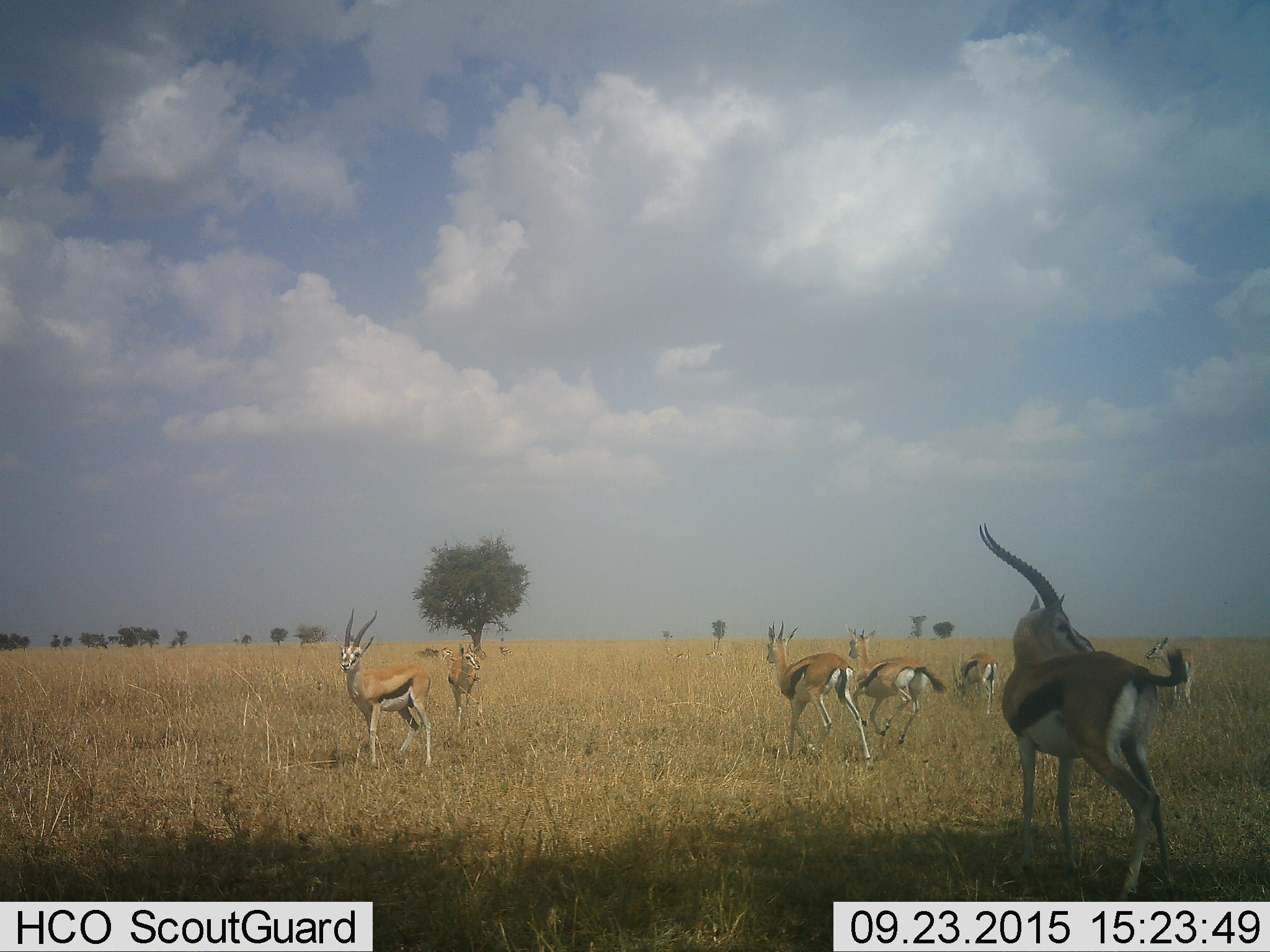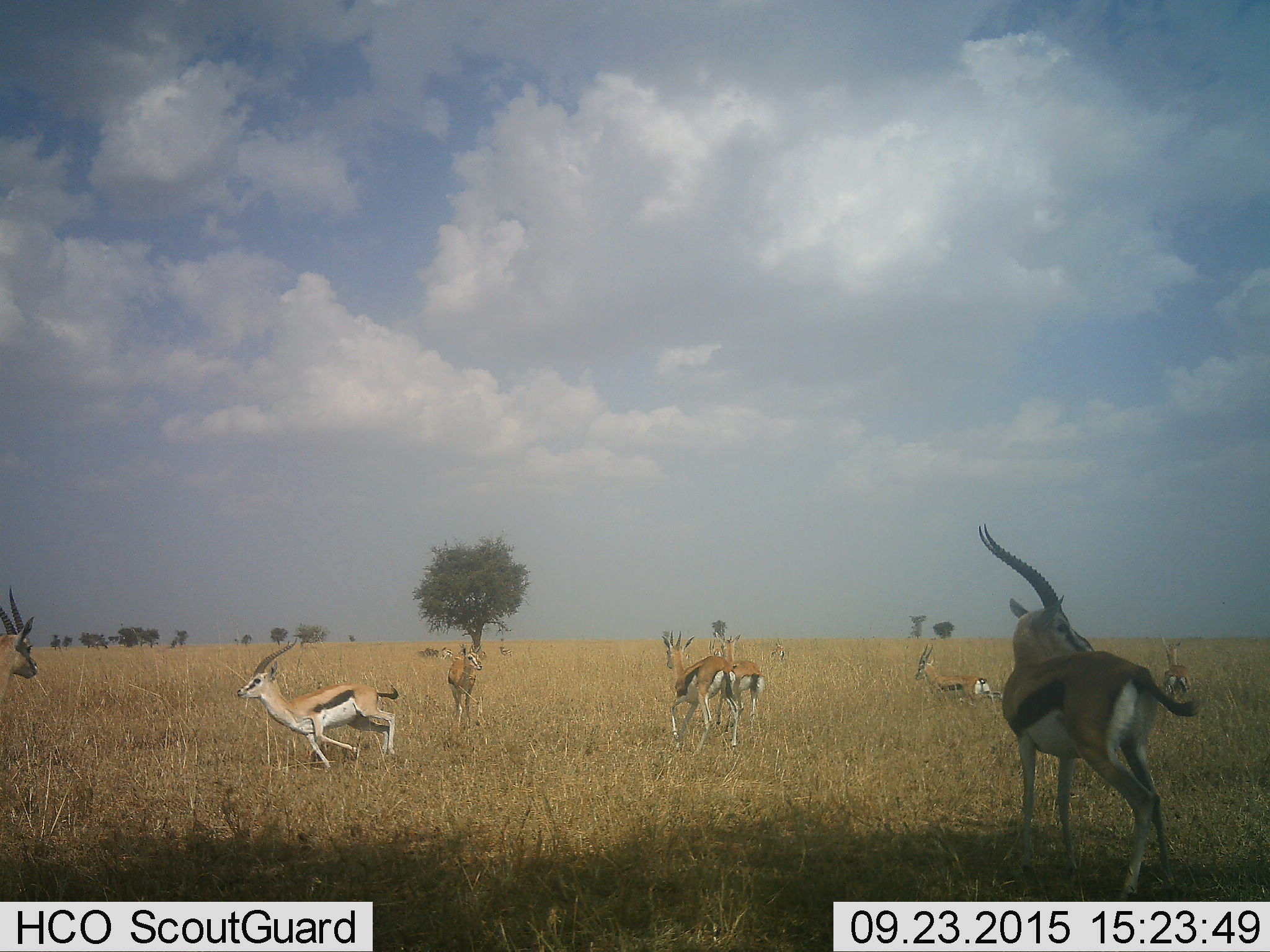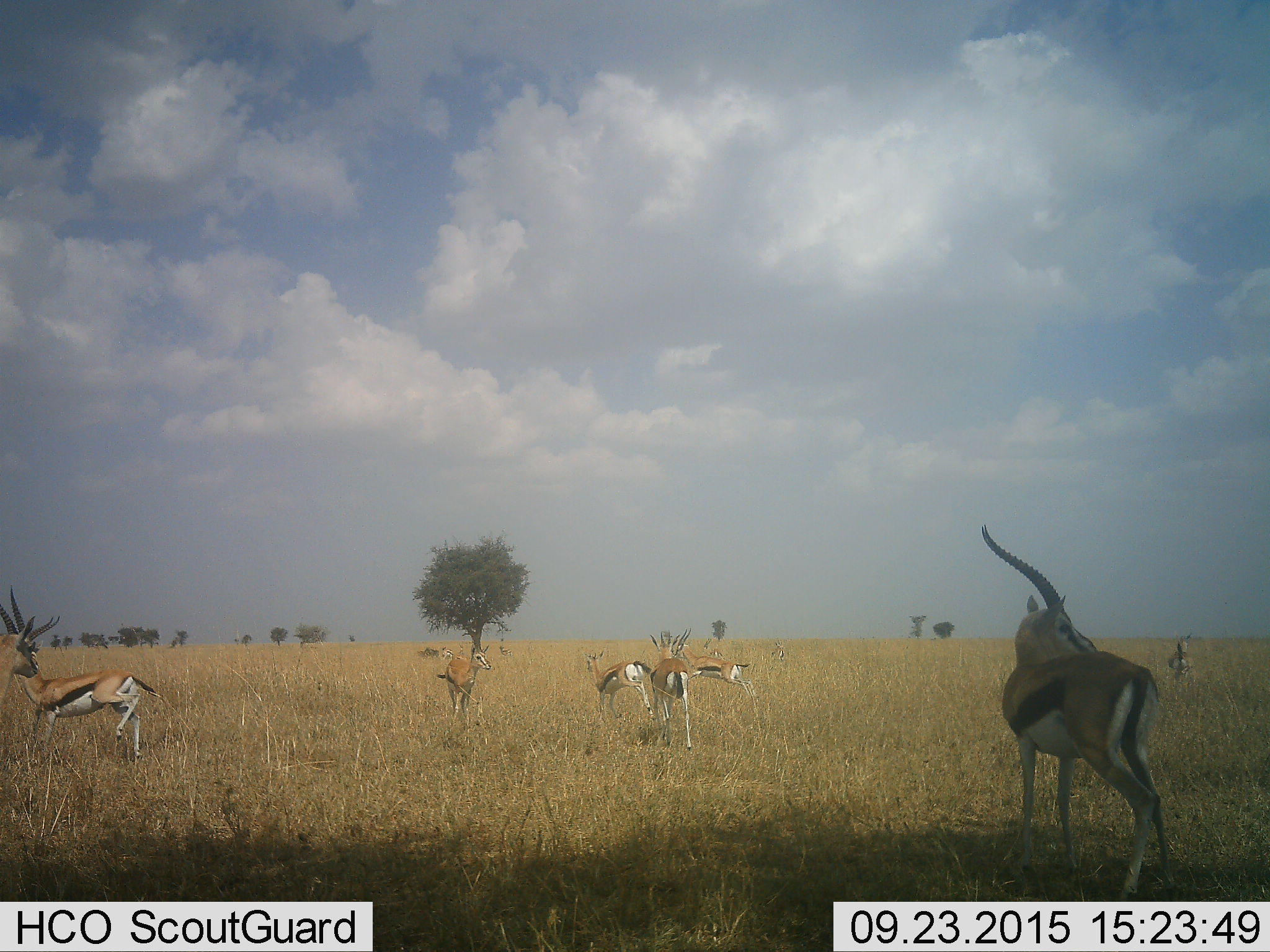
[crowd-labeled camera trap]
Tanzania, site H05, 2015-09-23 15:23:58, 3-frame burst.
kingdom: Animalia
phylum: Chordata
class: Mammalia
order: Artiodactyla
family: Bovidae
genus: Eudorcas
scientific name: Eudorcas thomsonii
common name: thomson's gazelle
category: gazellethomsons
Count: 9.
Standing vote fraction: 60%.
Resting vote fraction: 20%.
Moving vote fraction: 70%.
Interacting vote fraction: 0%.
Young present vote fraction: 20%.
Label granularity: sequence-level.